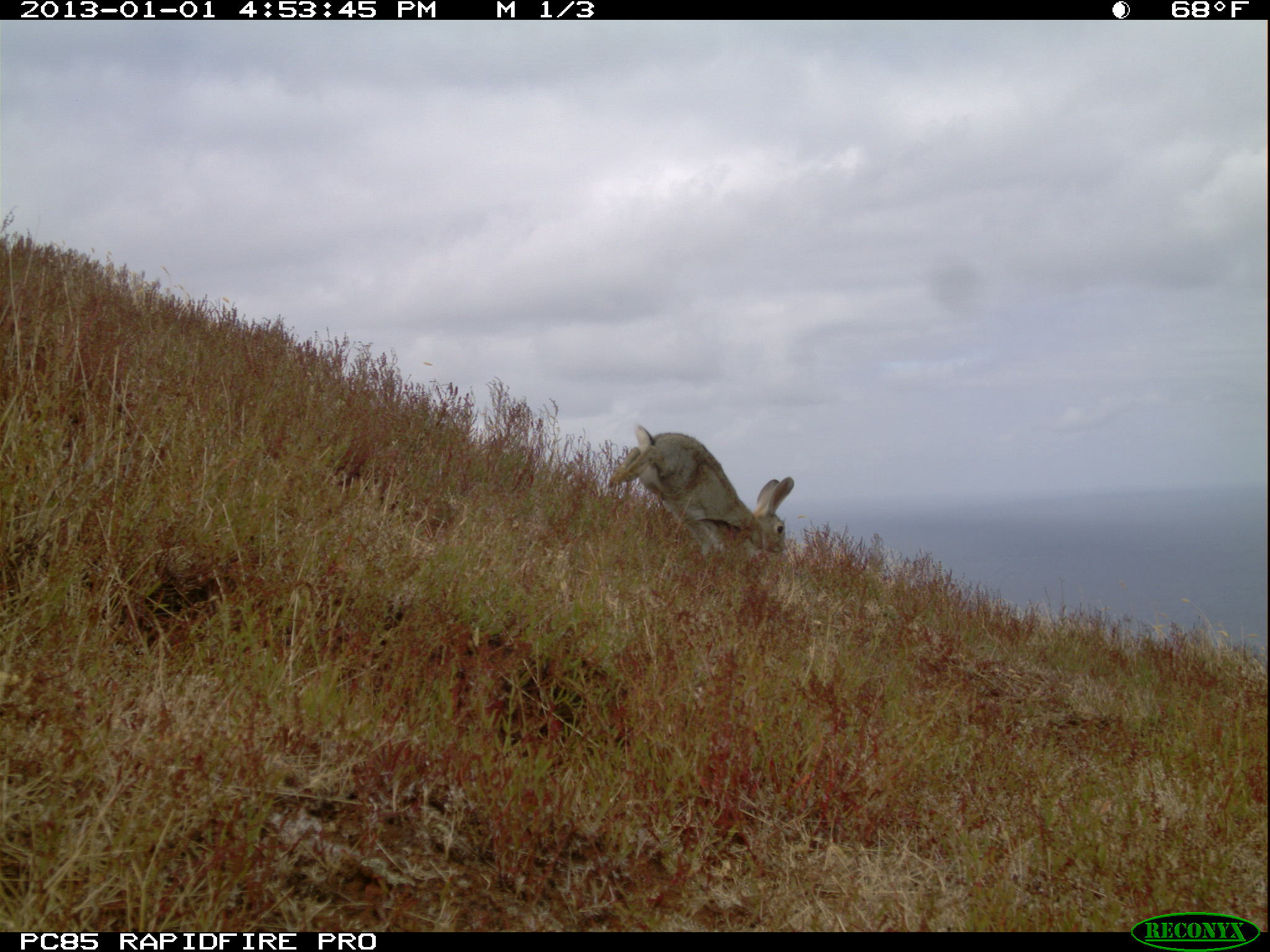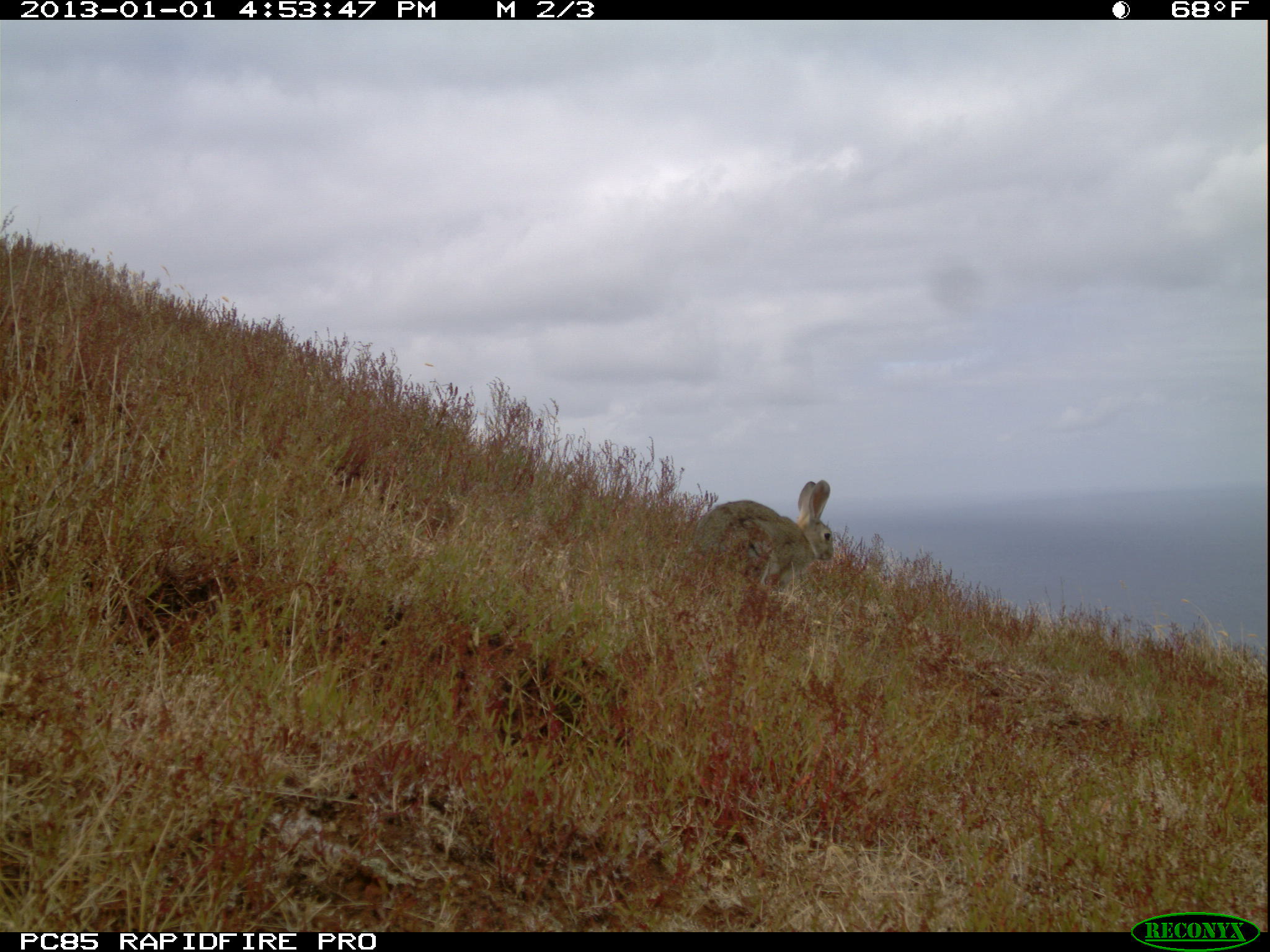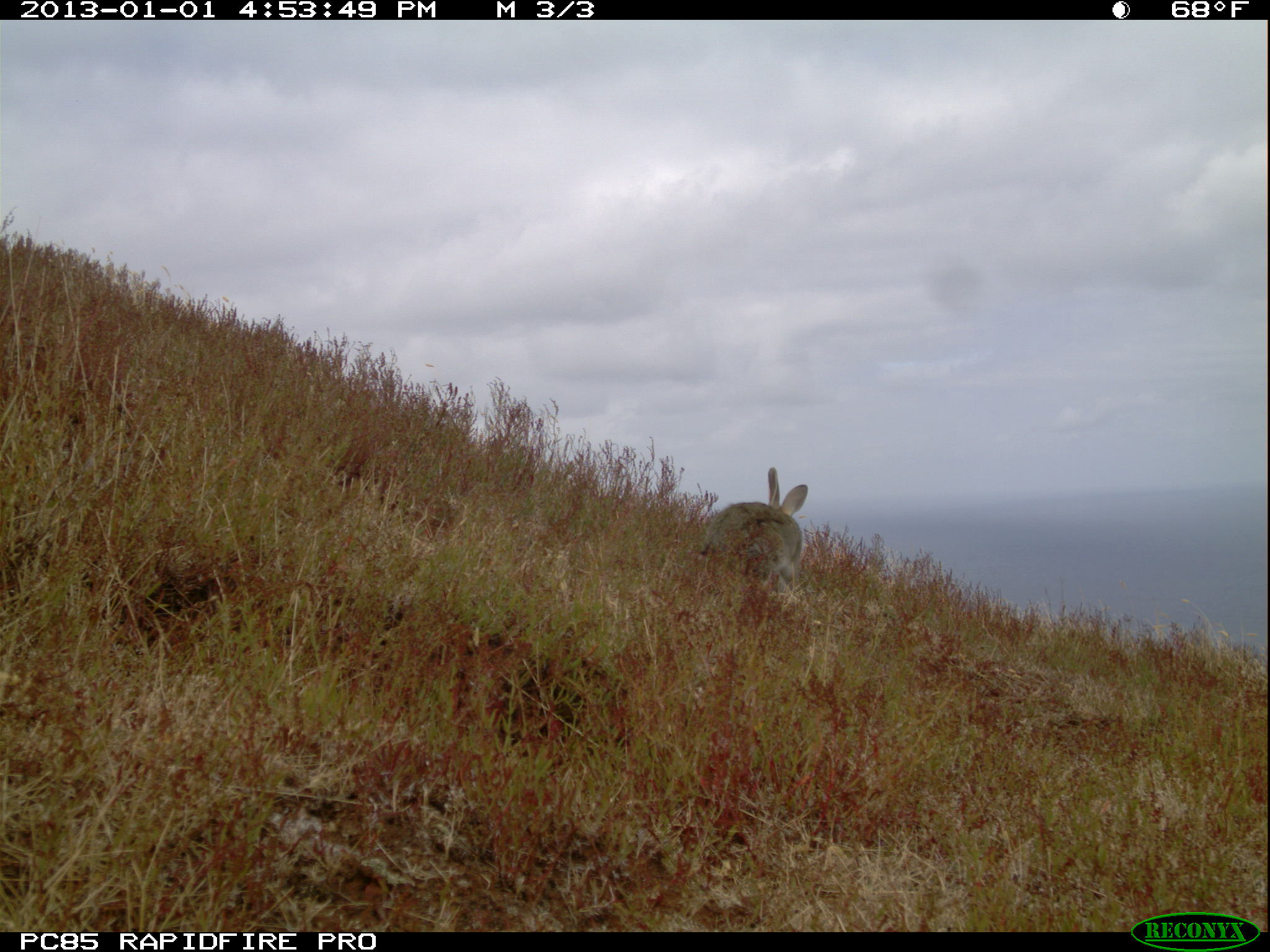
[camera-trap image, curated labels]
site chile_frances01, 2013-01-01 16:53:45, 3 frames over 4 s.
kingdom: Animalia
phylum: Chordata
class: Mammalia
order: Lagomorpha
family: Leporidae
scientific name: Leporidae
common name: rabbits and hares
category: rabbit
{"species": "rabbit (rabbits and hares) (Leporidae)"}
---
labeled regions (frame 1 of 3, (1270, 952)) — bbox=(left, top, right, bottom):
rabbit: bbox=(605, 425, 796, 571)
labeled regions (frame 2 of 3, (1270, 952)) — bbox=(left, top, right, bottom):
rabbit: bbox=(691, 482, 836, 609)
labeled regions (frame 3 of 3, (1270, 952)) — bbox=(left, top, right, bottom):
rabbit: bbox=(695, 468, 809, 601)